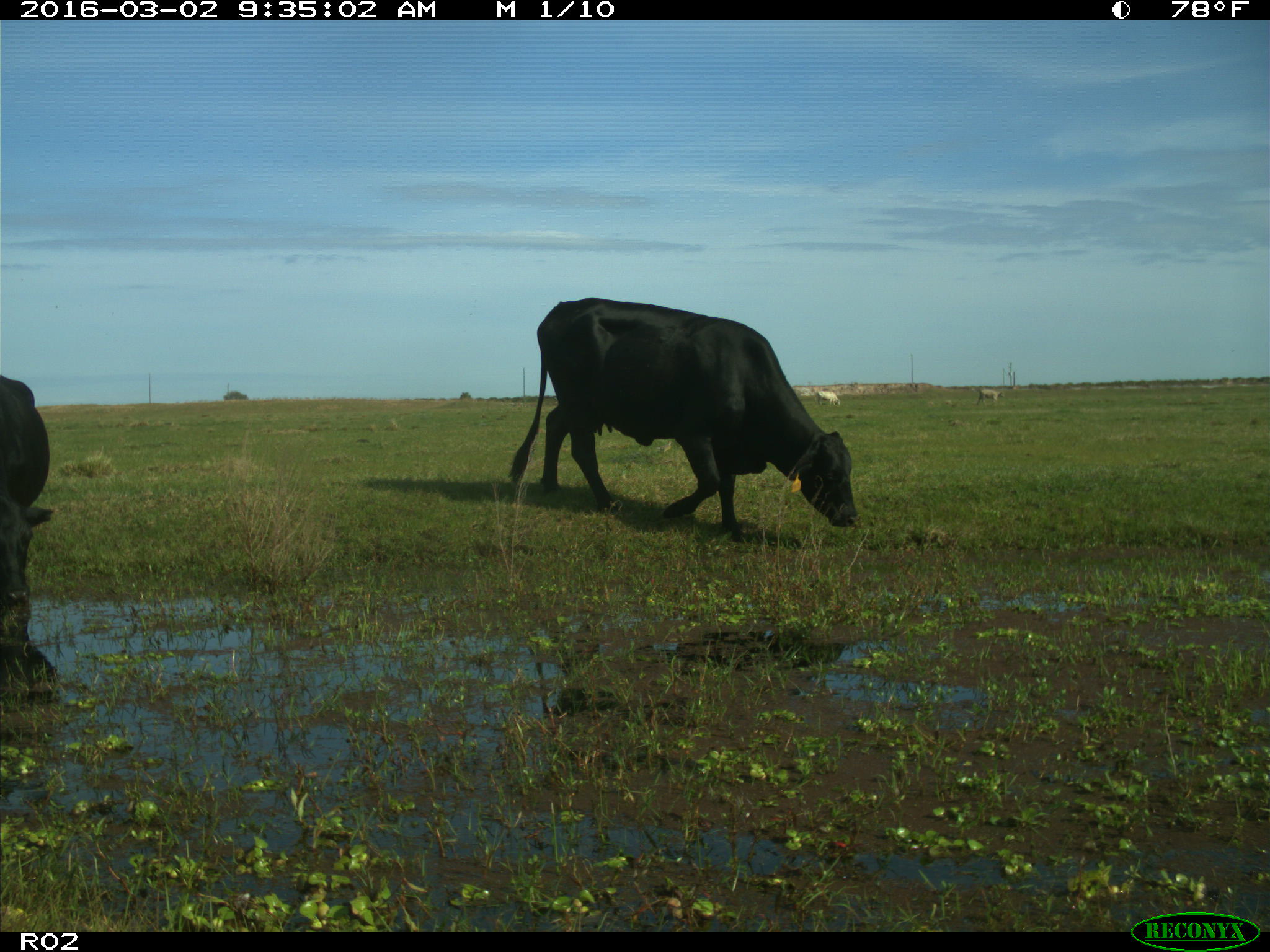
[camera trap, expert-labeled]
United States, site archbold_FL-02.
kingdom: Animalia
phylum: Chordata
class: Mammalia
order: Artiodactyla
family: Bovidae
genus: Bos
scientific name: Bos taurus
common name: domestic cow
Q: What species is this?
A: Bos taurus (domestic cow).